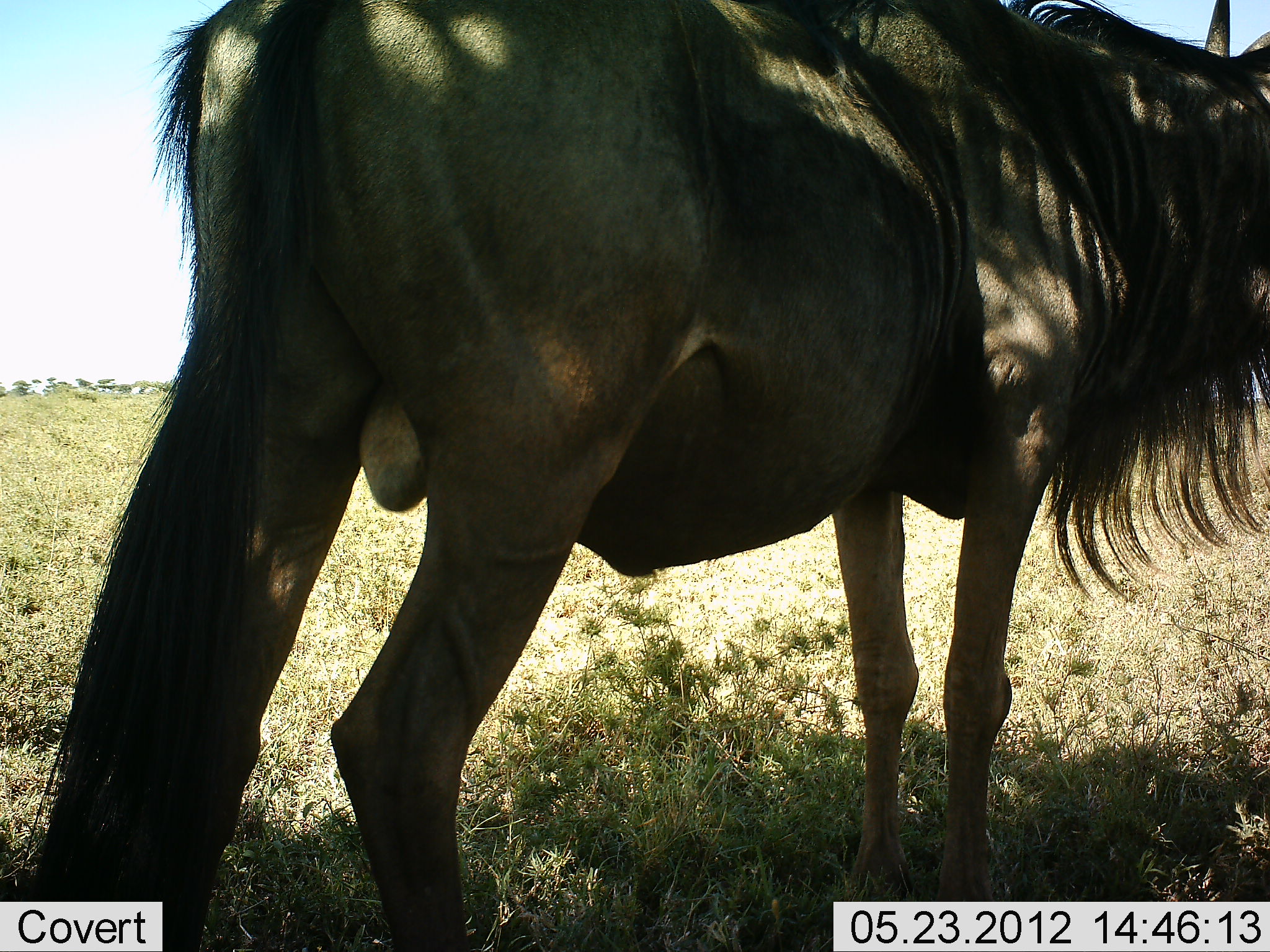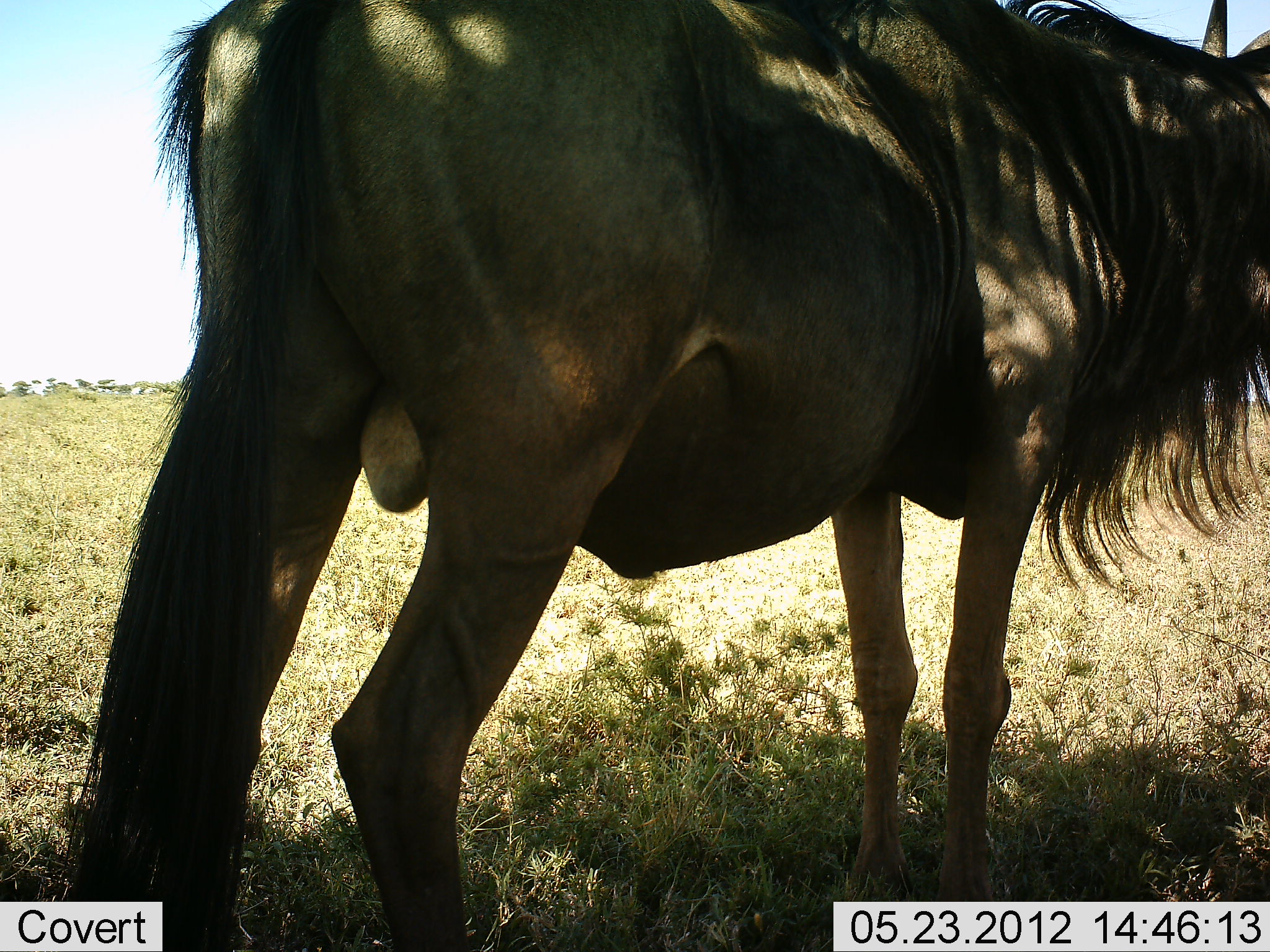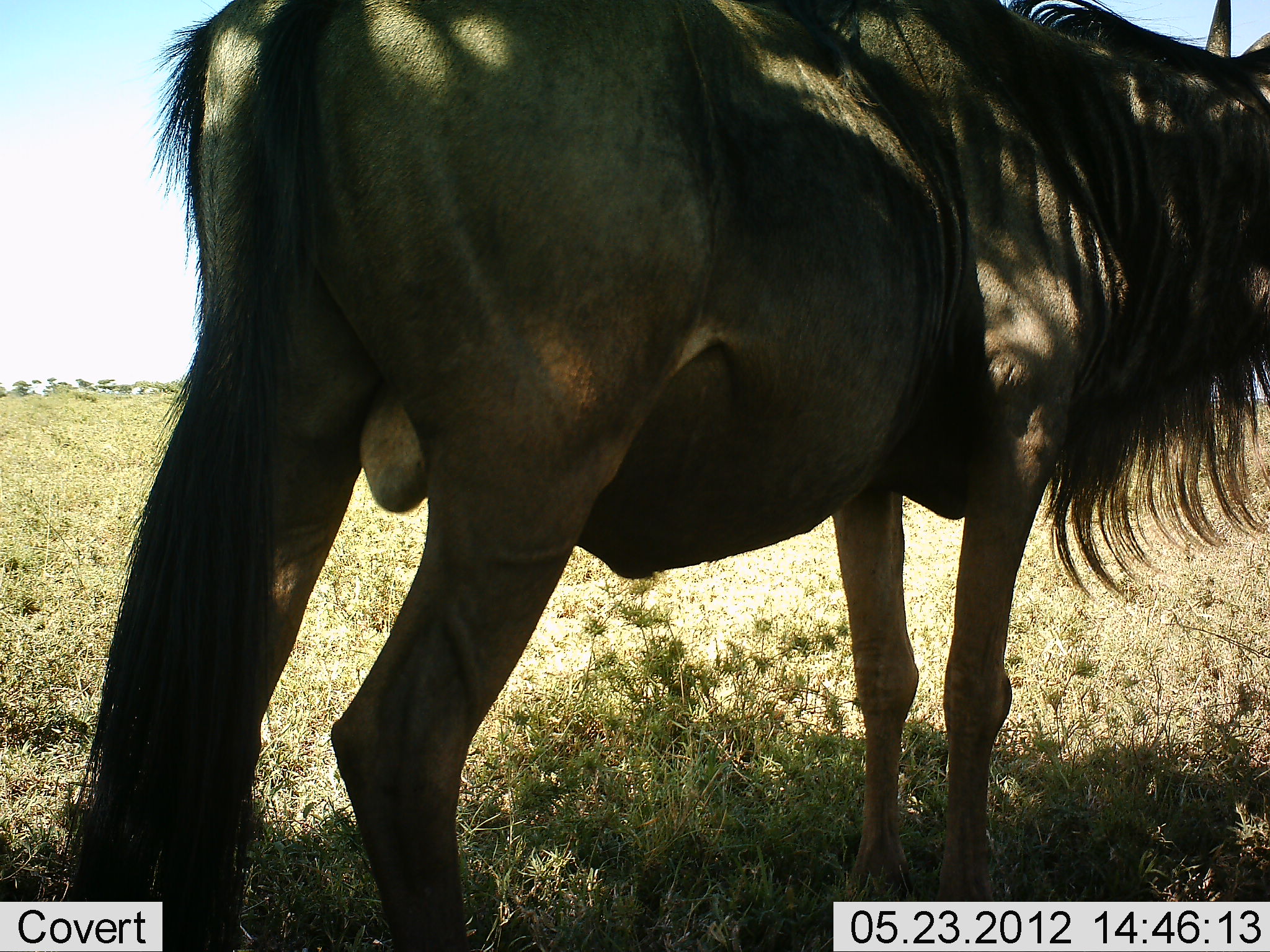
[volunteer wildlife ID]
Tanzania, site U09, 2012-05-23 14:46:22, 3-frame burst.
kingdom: Animalia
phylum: Chordata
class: Mammalia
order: Artiodactyla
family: Bovidae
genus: Connochaetes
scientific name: Connochaetes taurinus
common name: blue wildebeest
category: wildebeest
Wildebeest (blue wildebeest) (Connochaetes taurinus), count 1. Behavior (volunteer vote fractions): standing 100%, resting 0%, moving 0%, interacting 0%. Young present (vote fraction): 0%. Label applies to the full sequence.